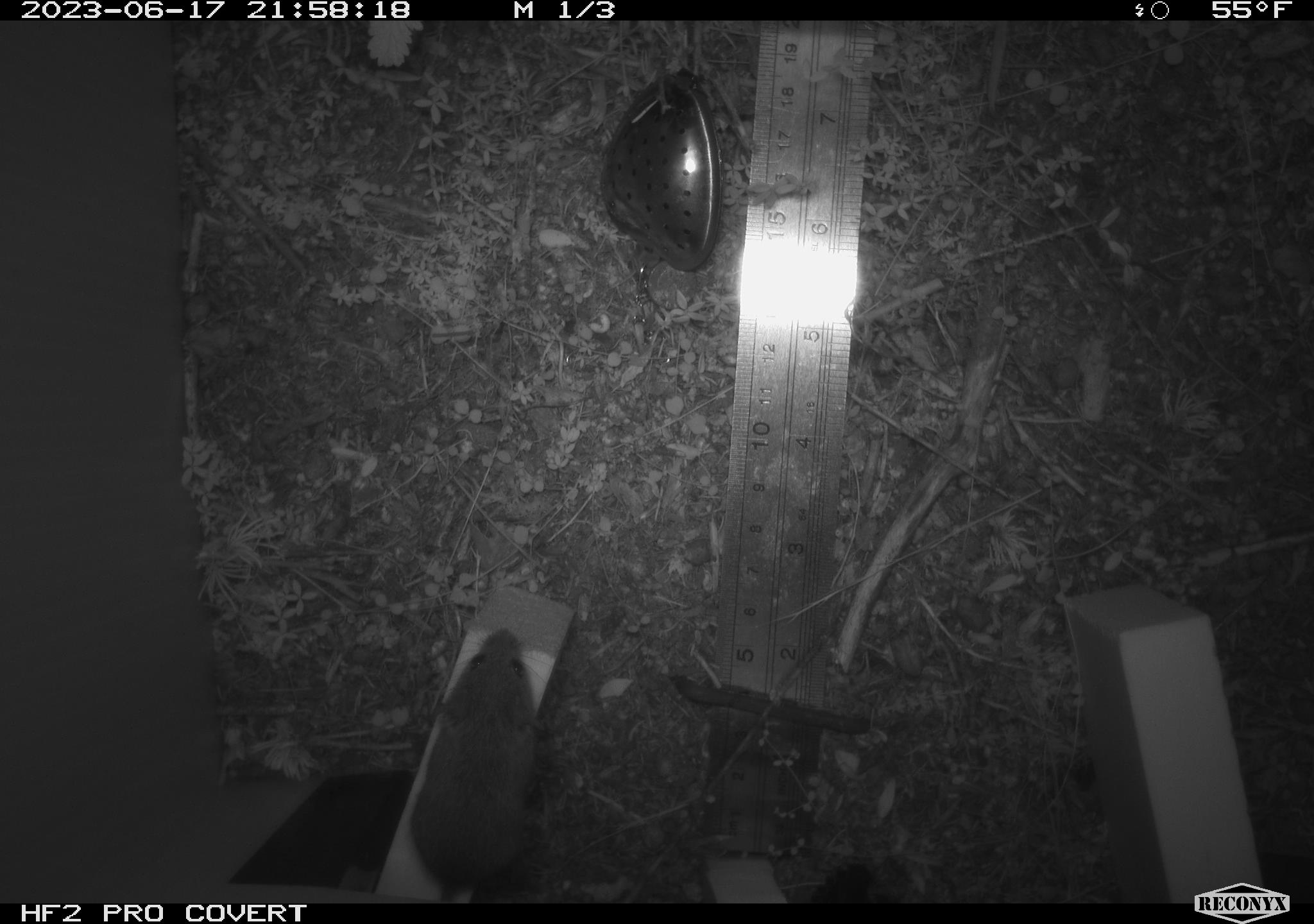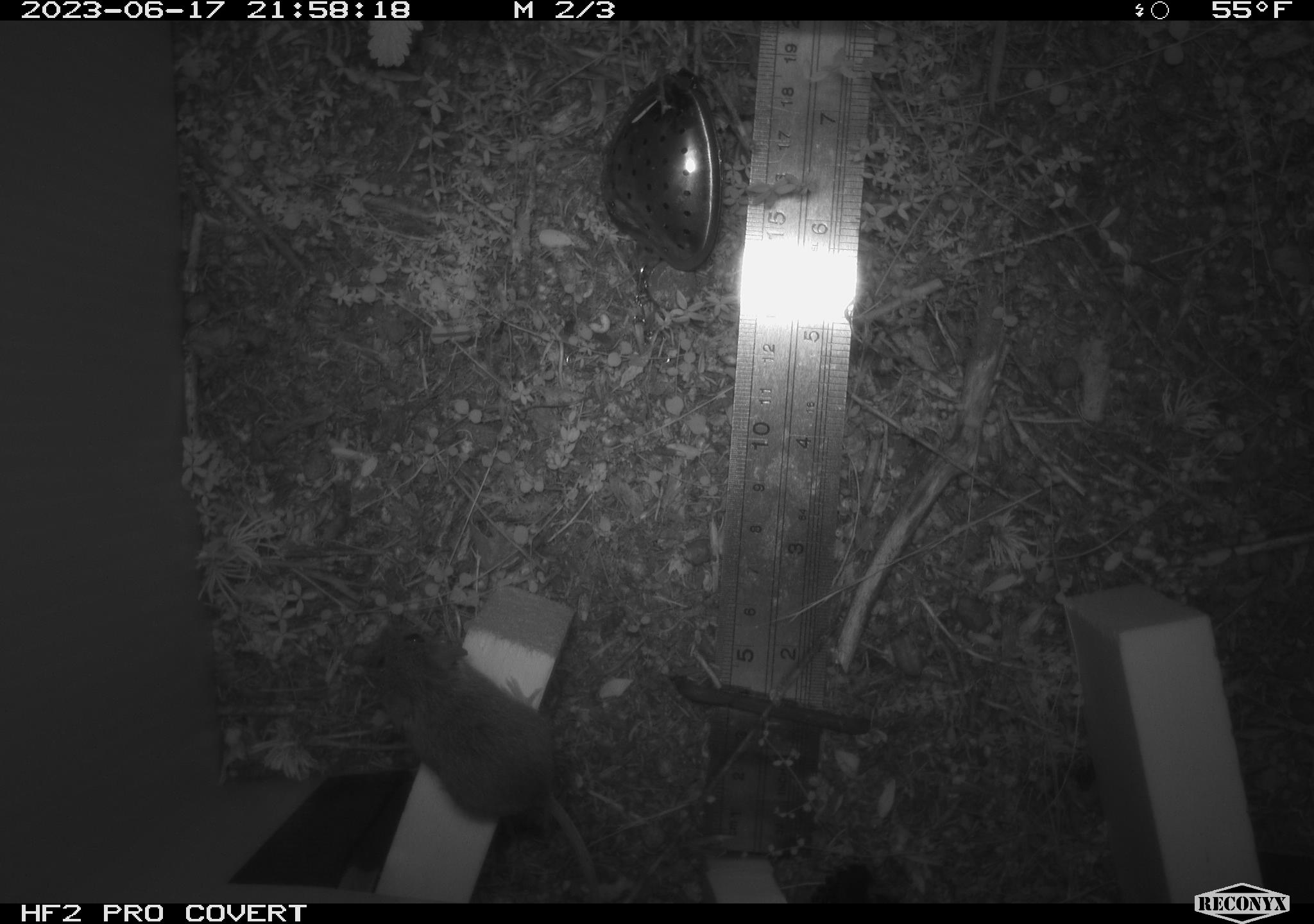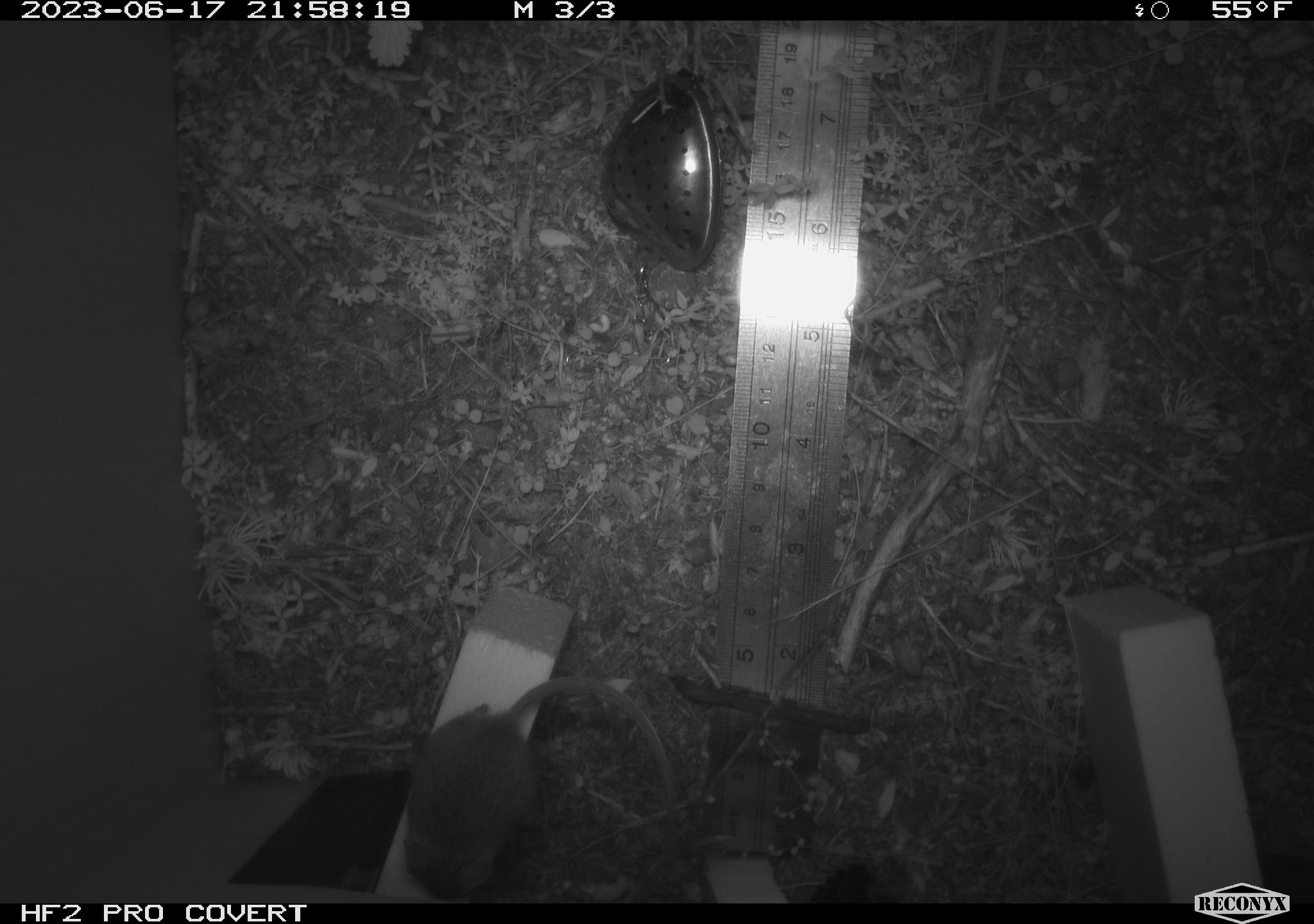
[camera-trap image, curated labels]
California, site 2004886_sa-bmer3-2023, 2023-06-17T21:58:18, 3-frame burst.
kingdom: Animalia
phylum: Chordata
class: Mammalia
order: Rodentia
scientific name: Rodentia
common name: mouse species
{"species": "mouse species (Rodentia)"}